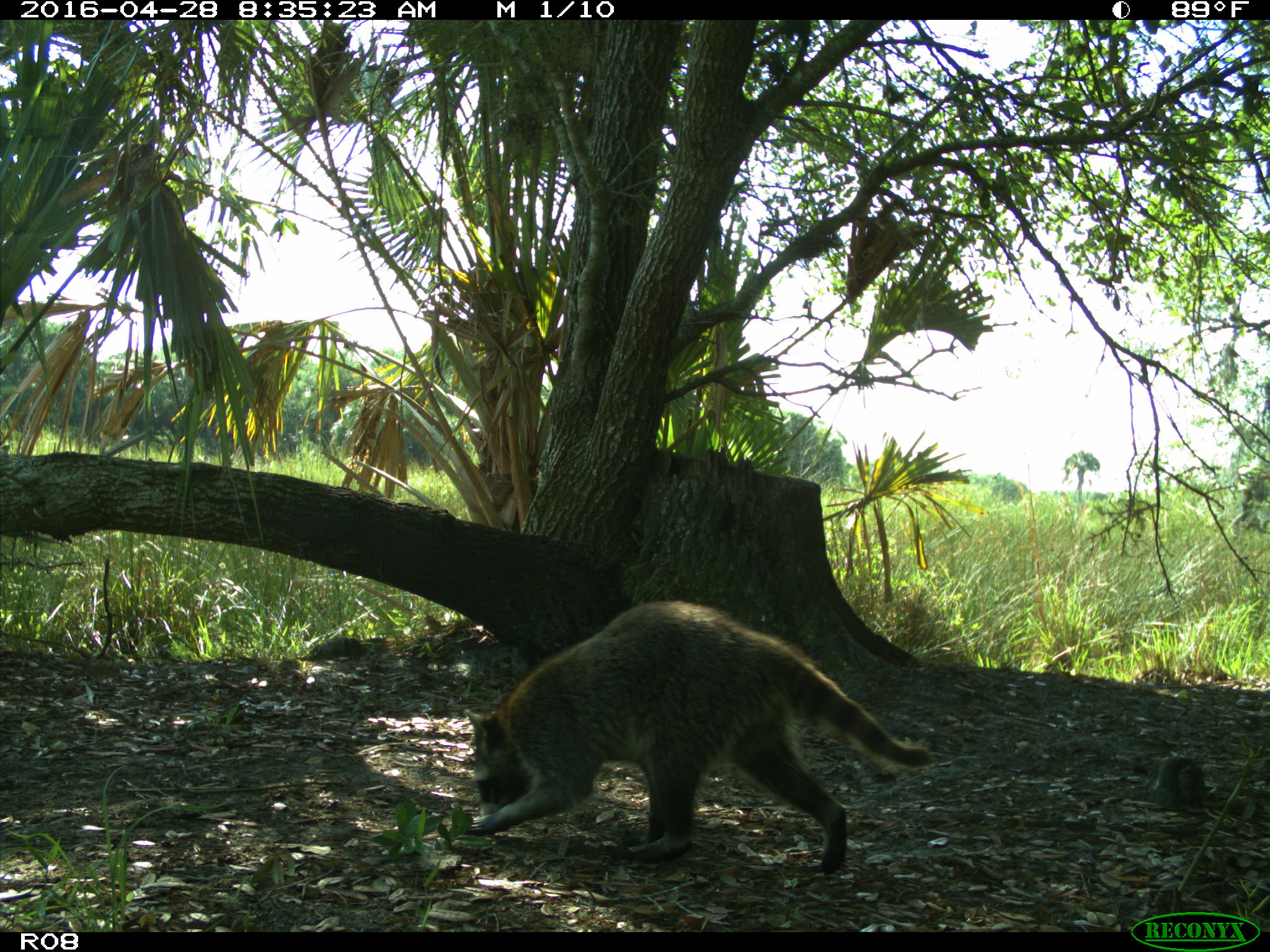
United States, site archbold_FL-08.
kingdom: Animalia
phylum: Chordata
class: Mammalia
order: Carnivora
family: Procyonidae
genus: Procyon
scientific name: Procyon lotor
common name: common raccoon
Procyon lotor (common raccoon).